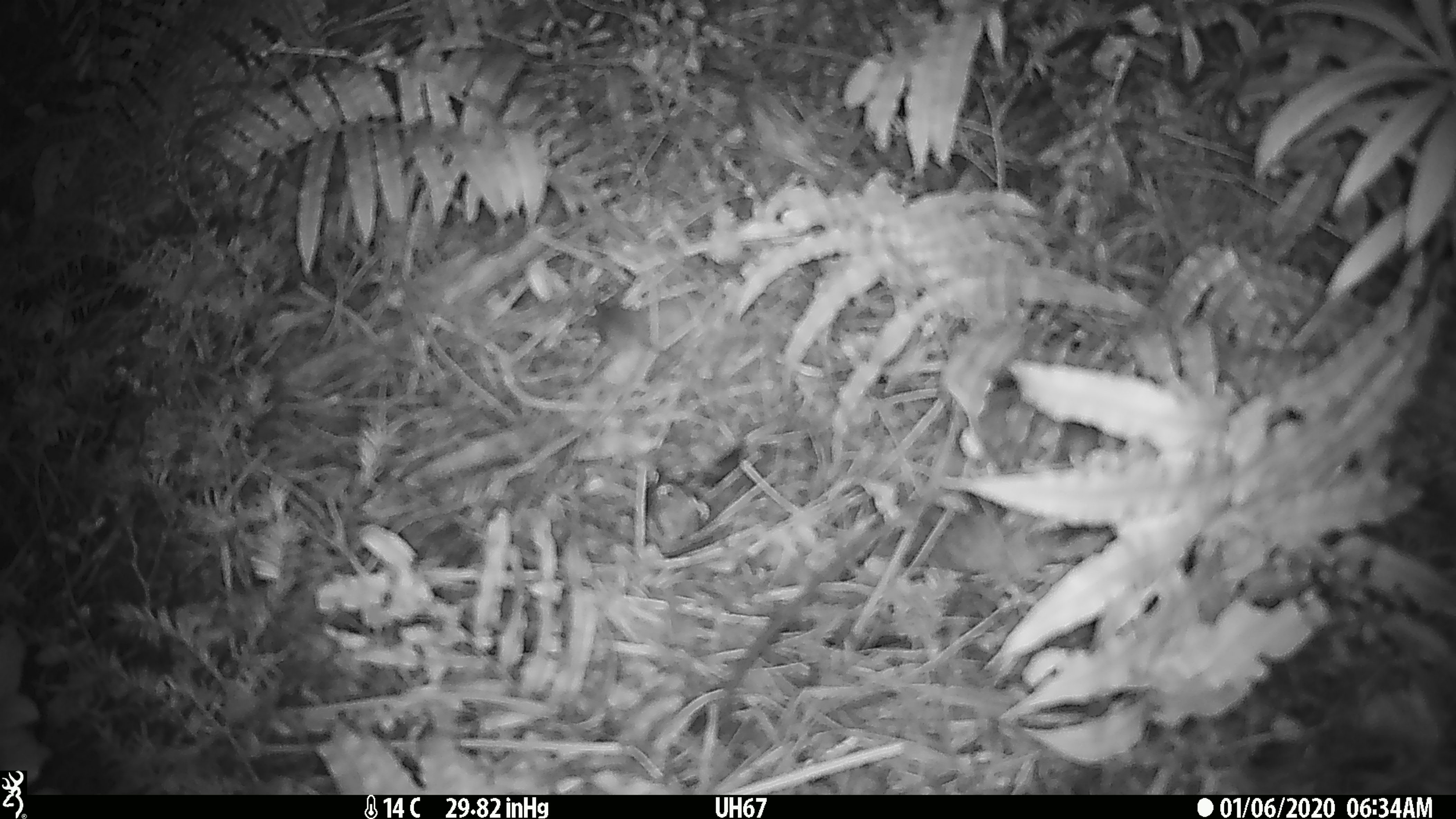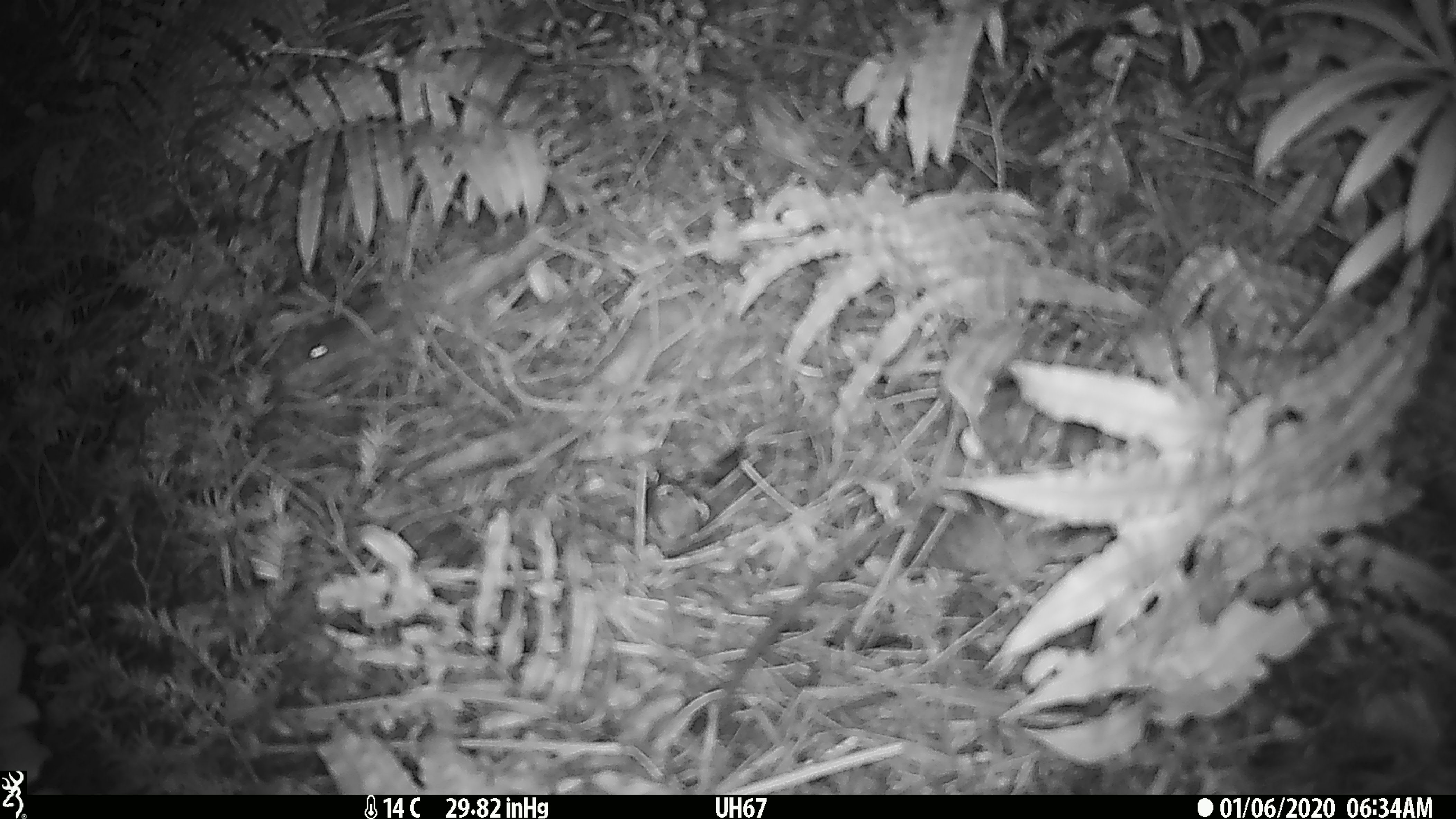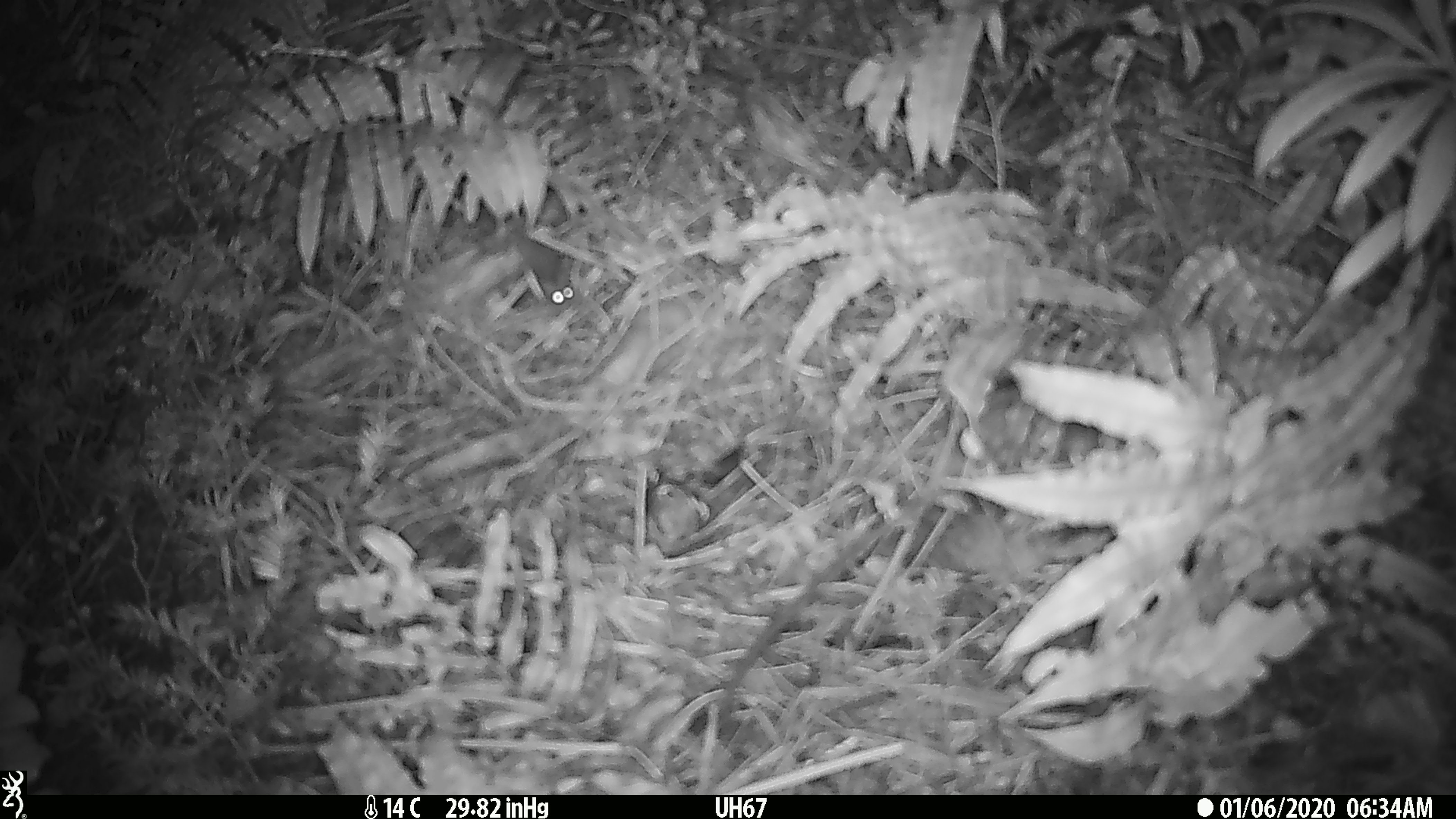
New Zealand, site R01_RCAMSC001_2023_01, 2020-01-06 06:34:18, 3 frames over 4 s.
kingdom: Animalia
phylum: Chordata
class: Mammalia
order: Rodentia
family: Muridae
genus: Mus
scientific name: Mus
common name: mouse